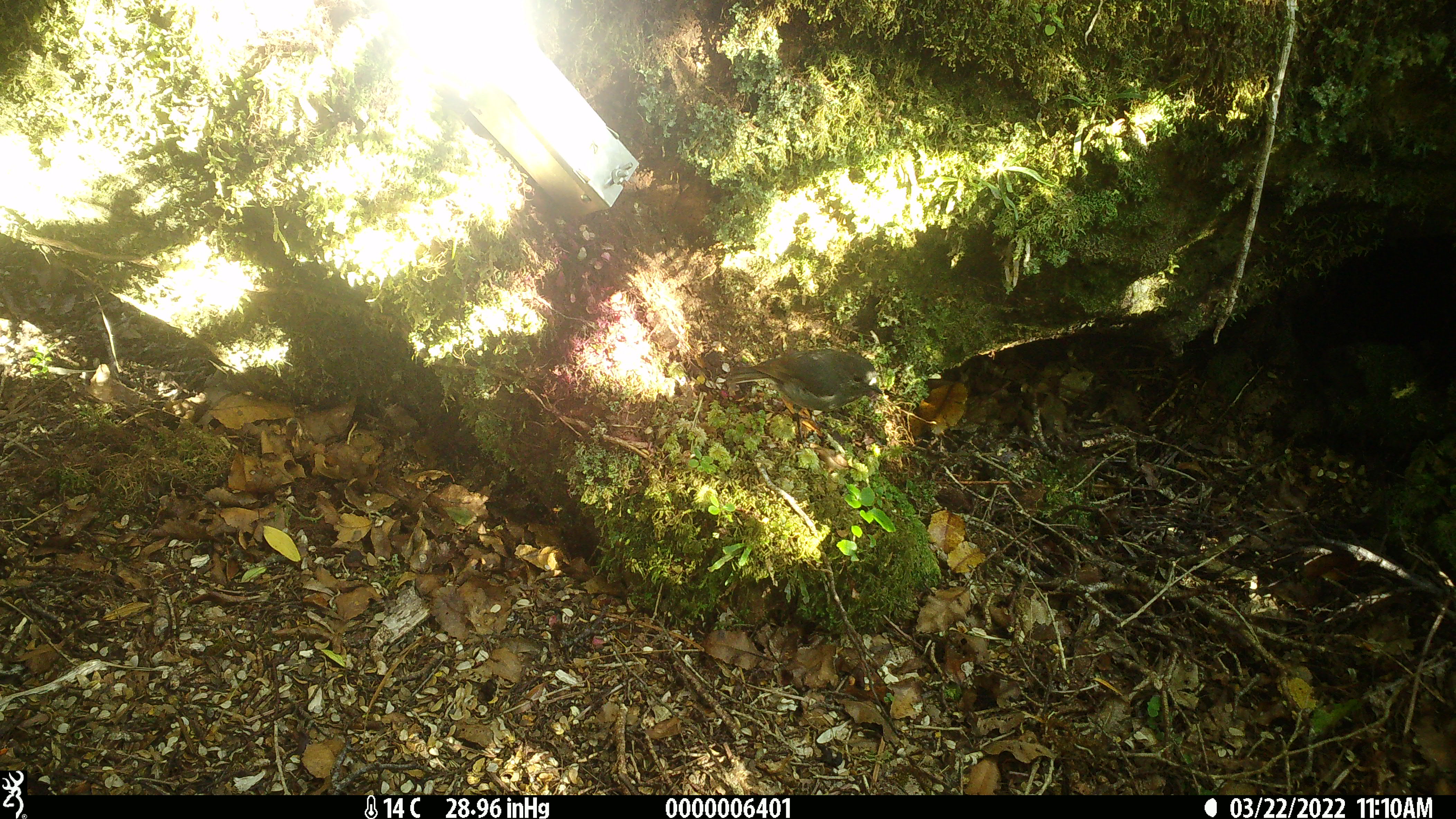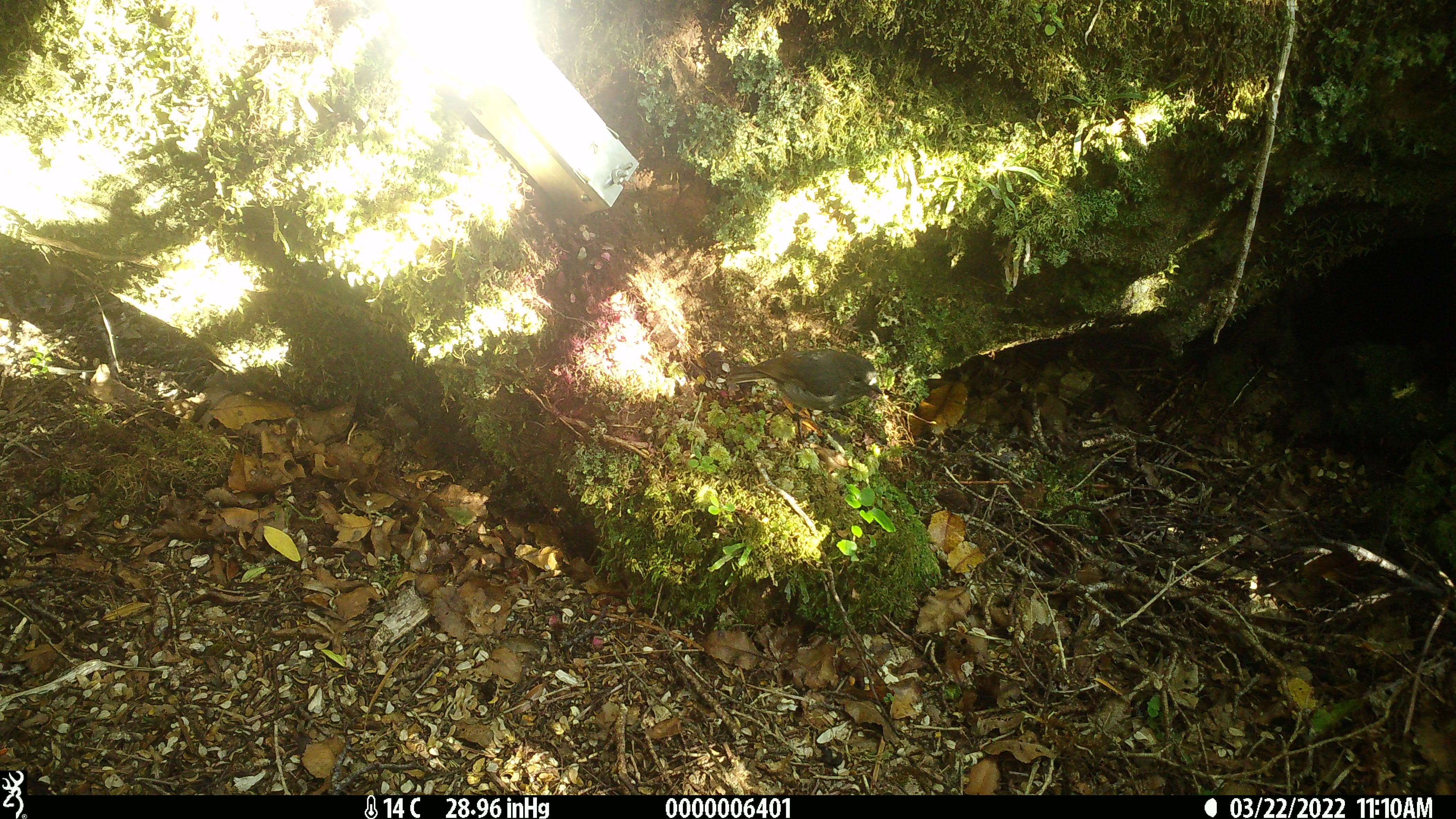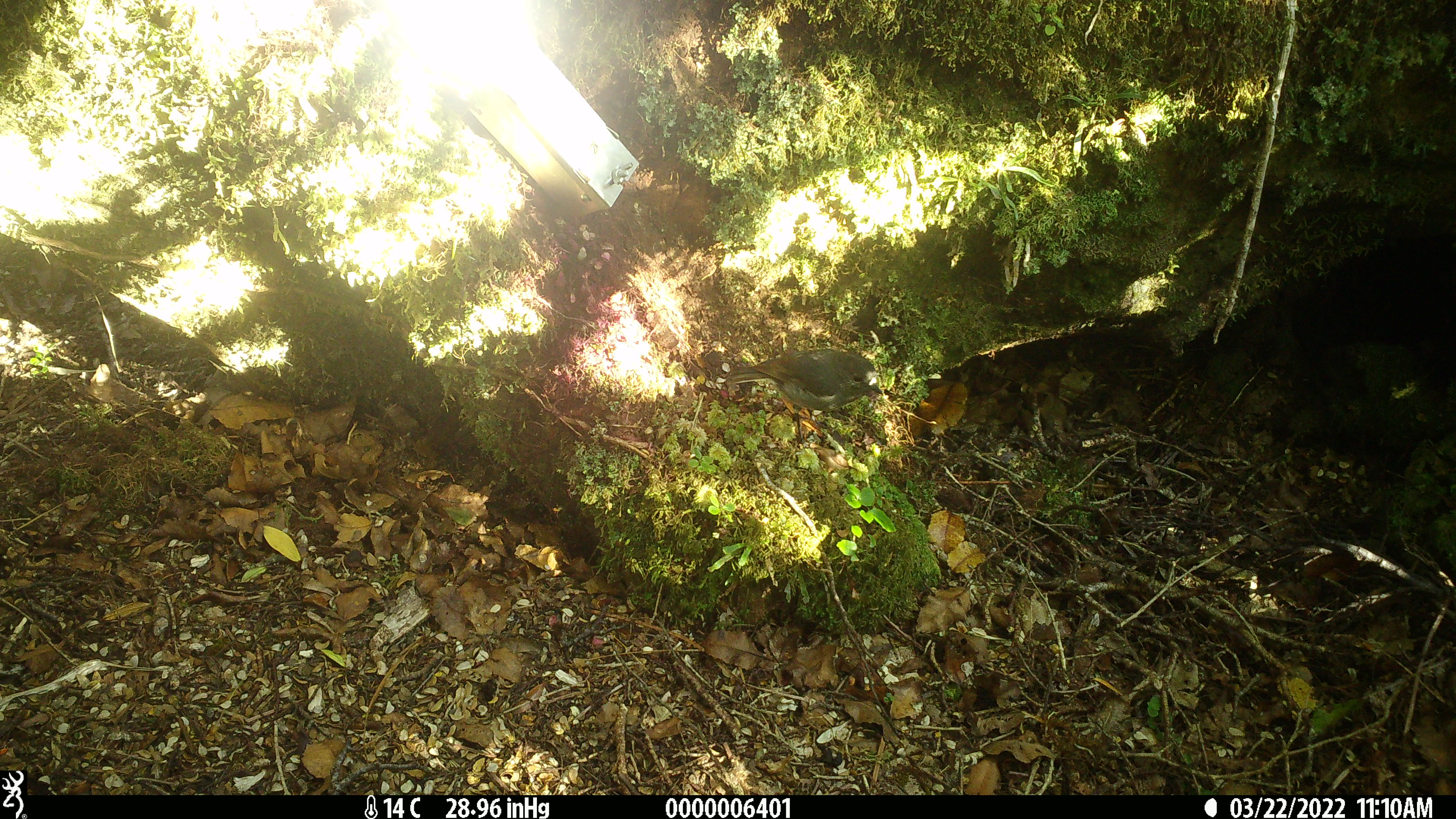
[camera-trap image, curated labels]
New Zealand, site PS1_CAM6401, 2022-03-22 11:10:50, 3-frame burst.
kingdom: Animalia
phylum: Chordata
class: Aves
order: Passeriformes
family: Petroicidae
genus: Petroica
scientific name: Petroica australis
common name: new zealand robin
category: robin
Robin (new zealand robin) (Petroica australis).